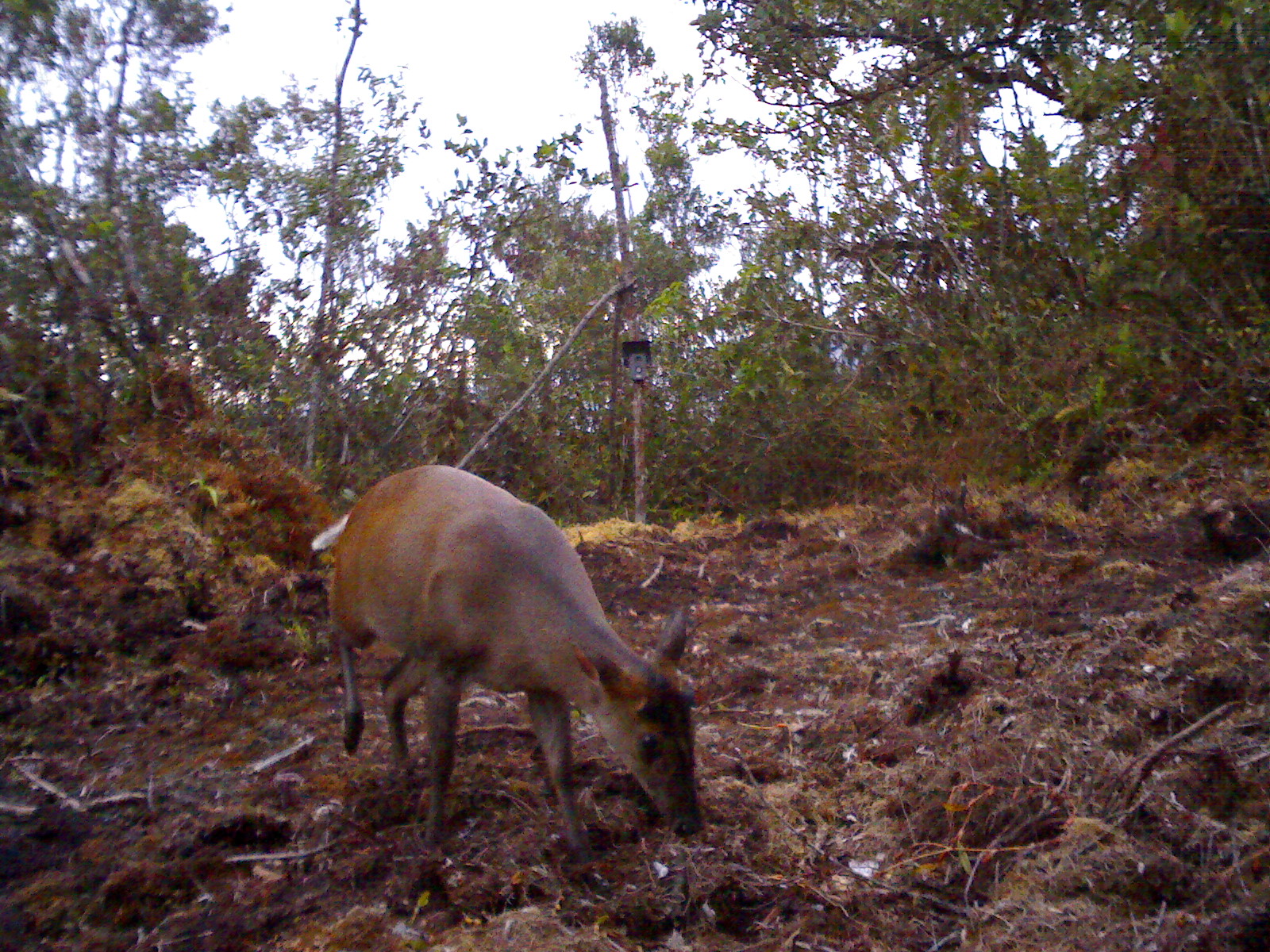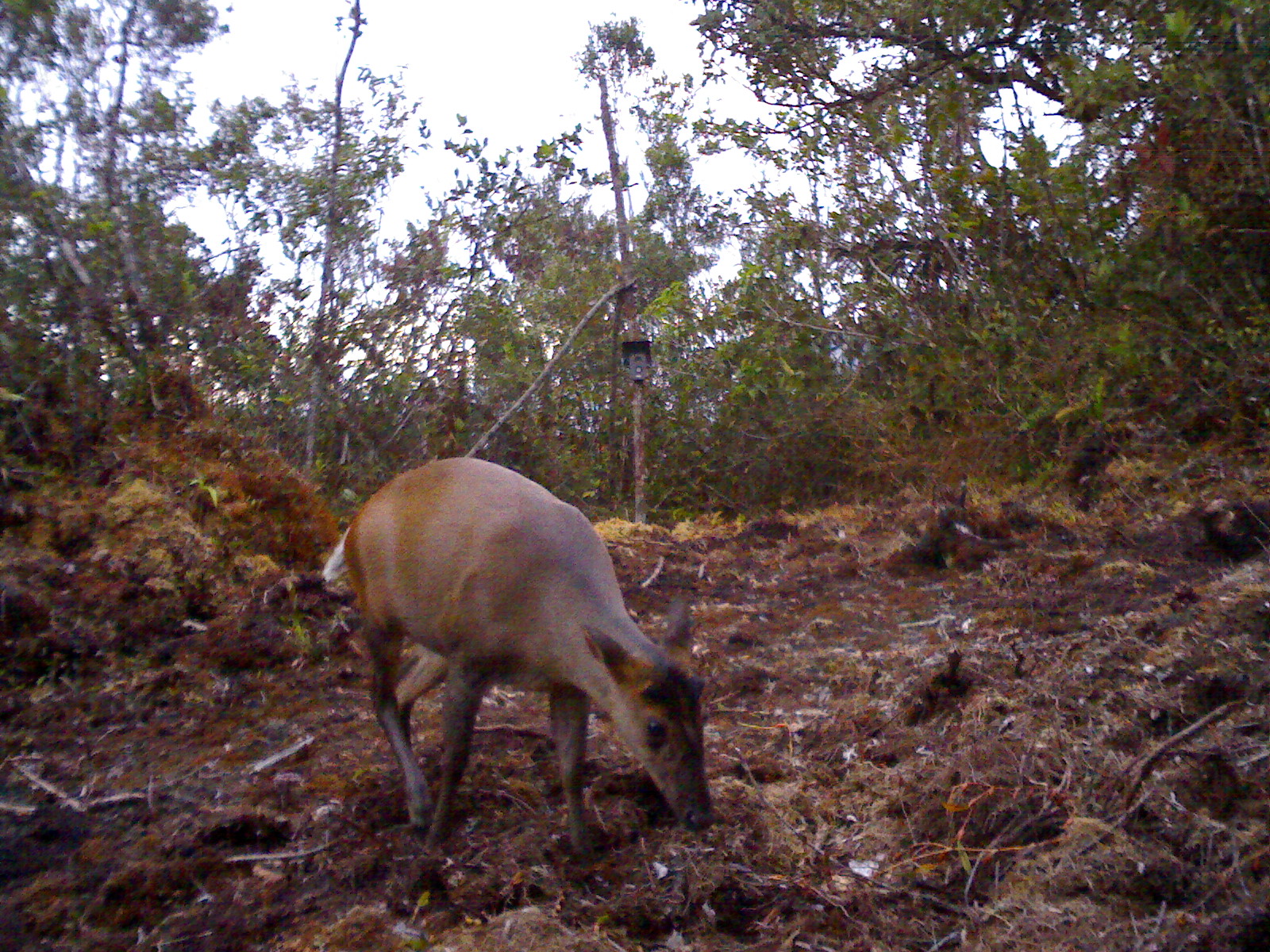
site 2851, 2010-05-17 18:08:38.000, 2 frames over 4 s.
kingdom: Animalia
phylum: Chordata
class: Mammalia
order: Artiodactyla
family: Cervidae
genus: Muntiacus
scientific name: Muntiacus muntjak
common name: southern red muntjac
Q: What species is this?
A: Muntiacus muntjak (southern red muntjac).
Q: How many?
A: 1.